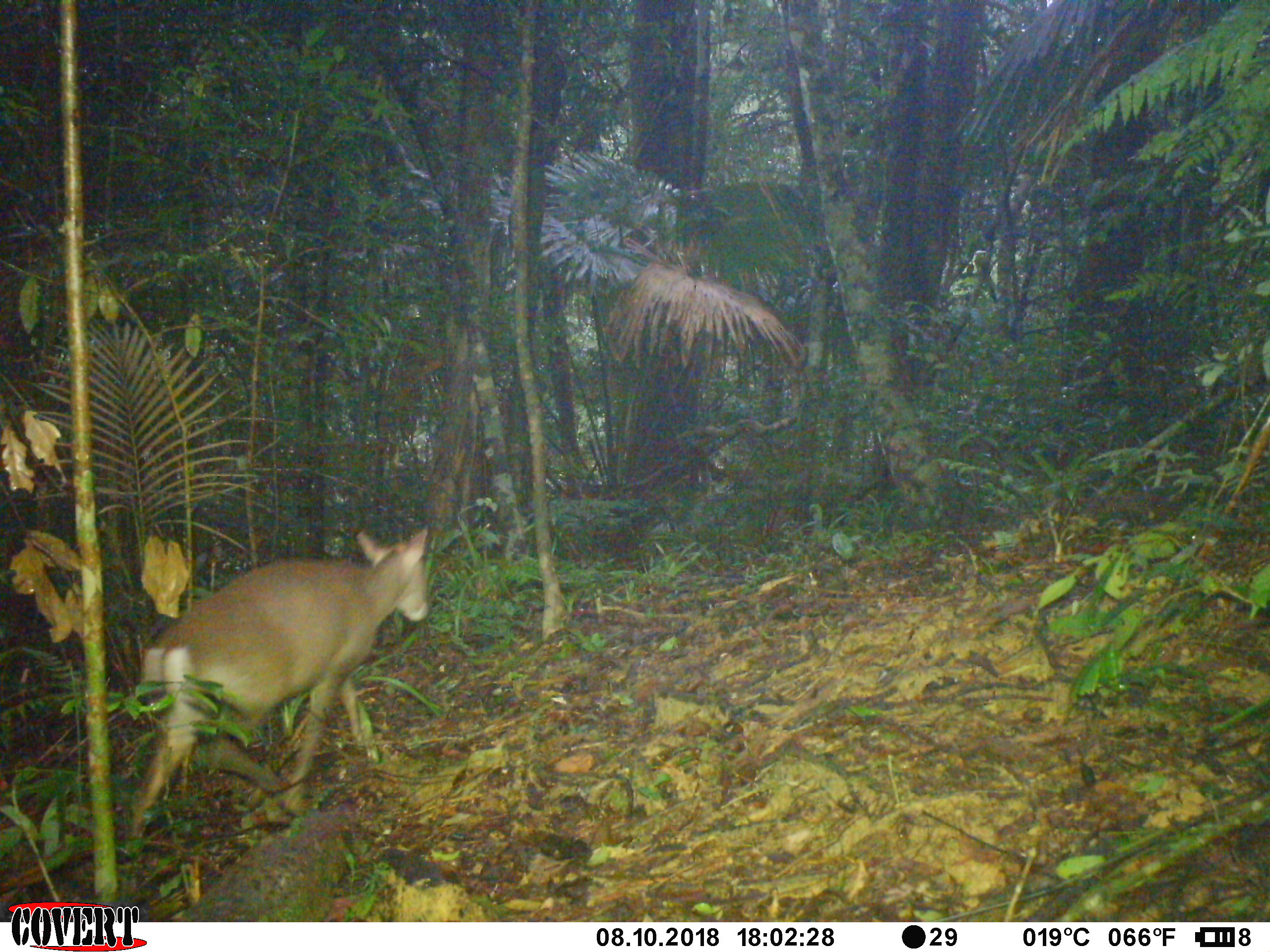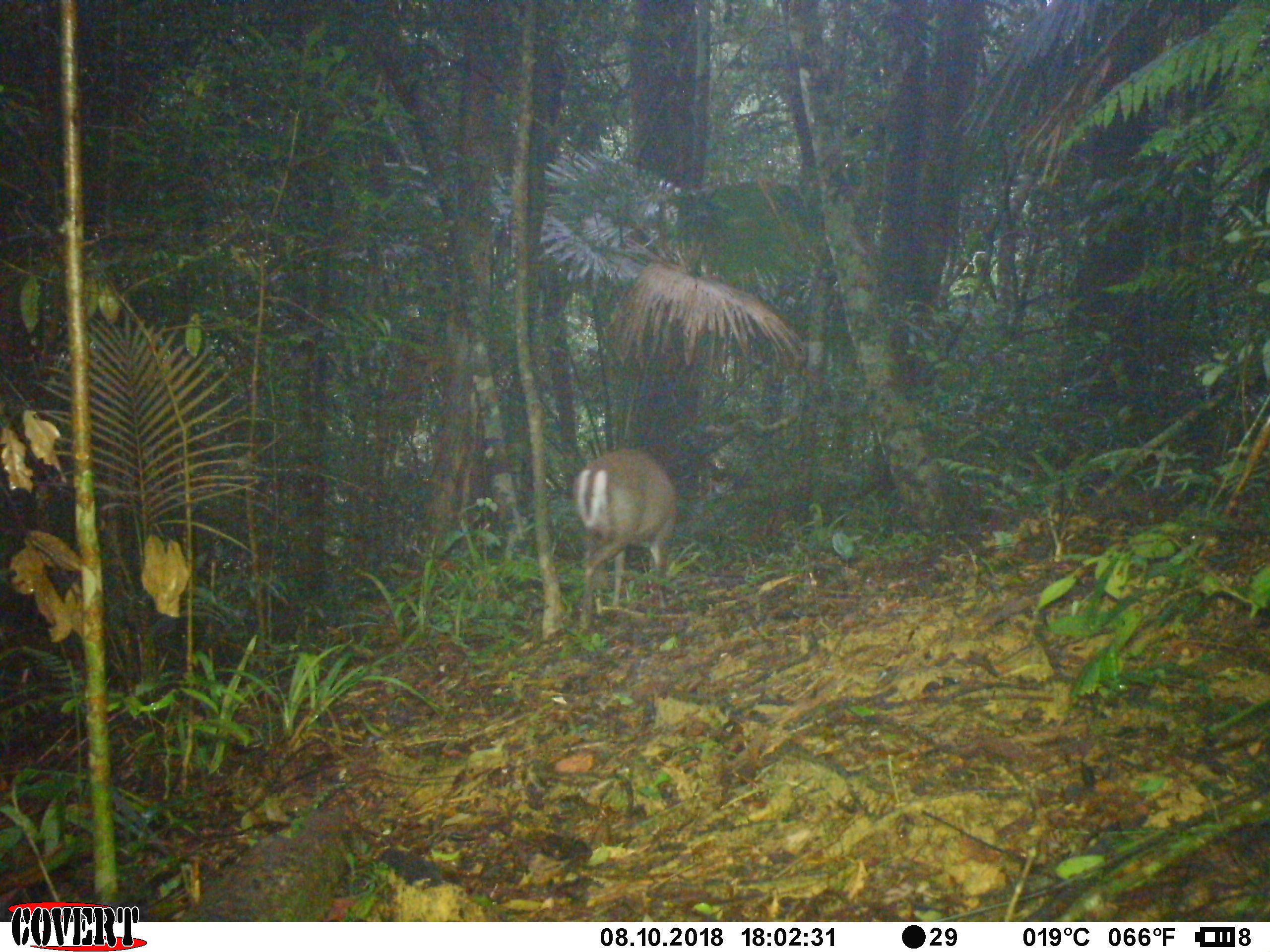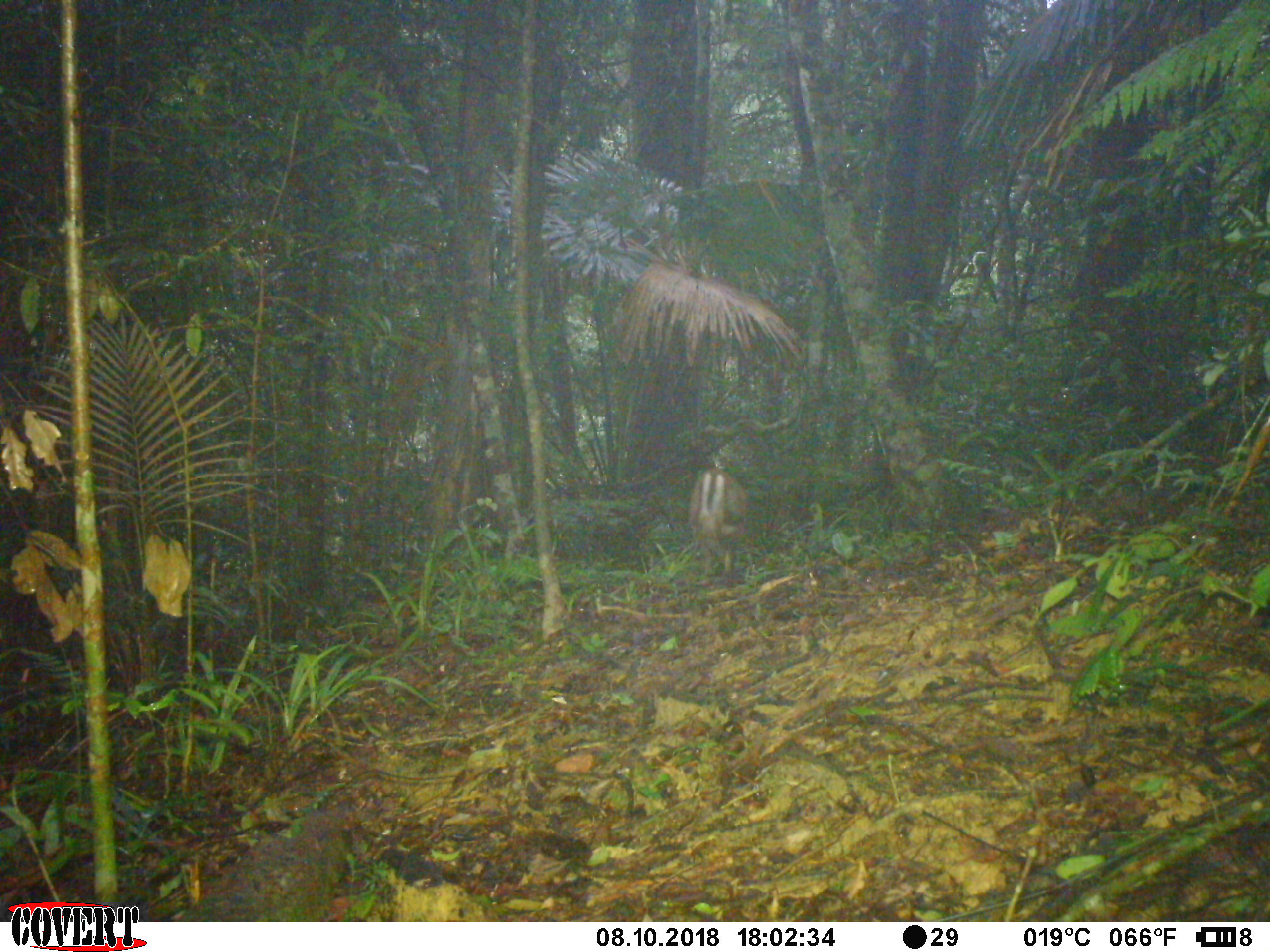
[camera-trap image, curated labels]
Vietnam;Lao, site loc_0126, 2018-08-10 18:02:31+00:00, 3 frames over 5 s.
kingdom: Animalia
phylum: Chordata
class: Mammalia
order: Artiodactyla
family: Cervidae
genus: Muntiacus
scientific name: Muntiacus rooseveltorum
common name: roosevelt's muntjac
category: roosevelts muntjac group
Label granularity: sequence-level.